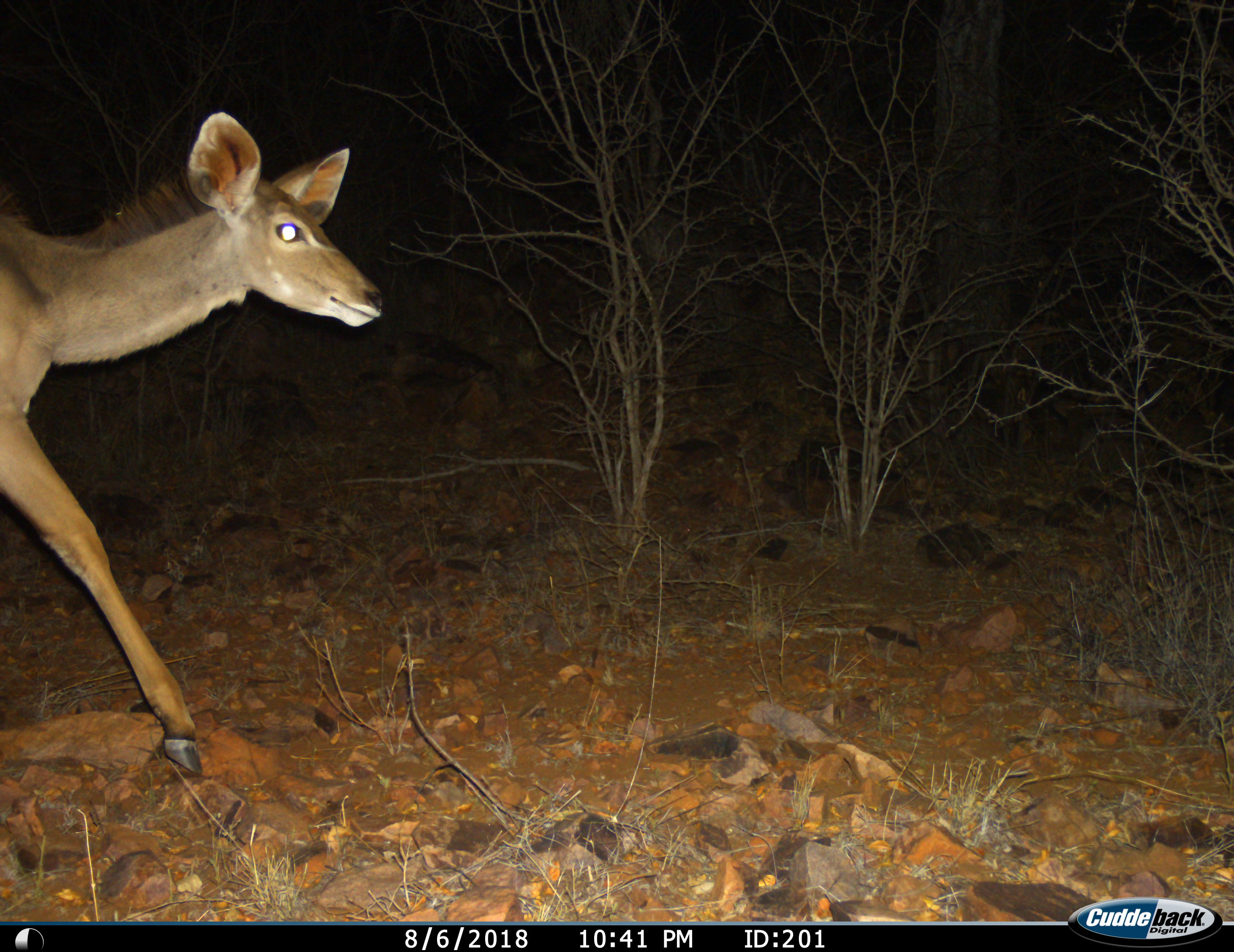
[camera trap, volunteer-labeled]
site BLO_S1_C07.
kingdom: Animalia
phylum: Chordata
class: Mammalia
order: Artiodactyla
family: Bovidae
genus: Tragelaphus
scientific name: Tragelaphus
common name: kudu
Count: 1.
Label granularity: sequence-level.